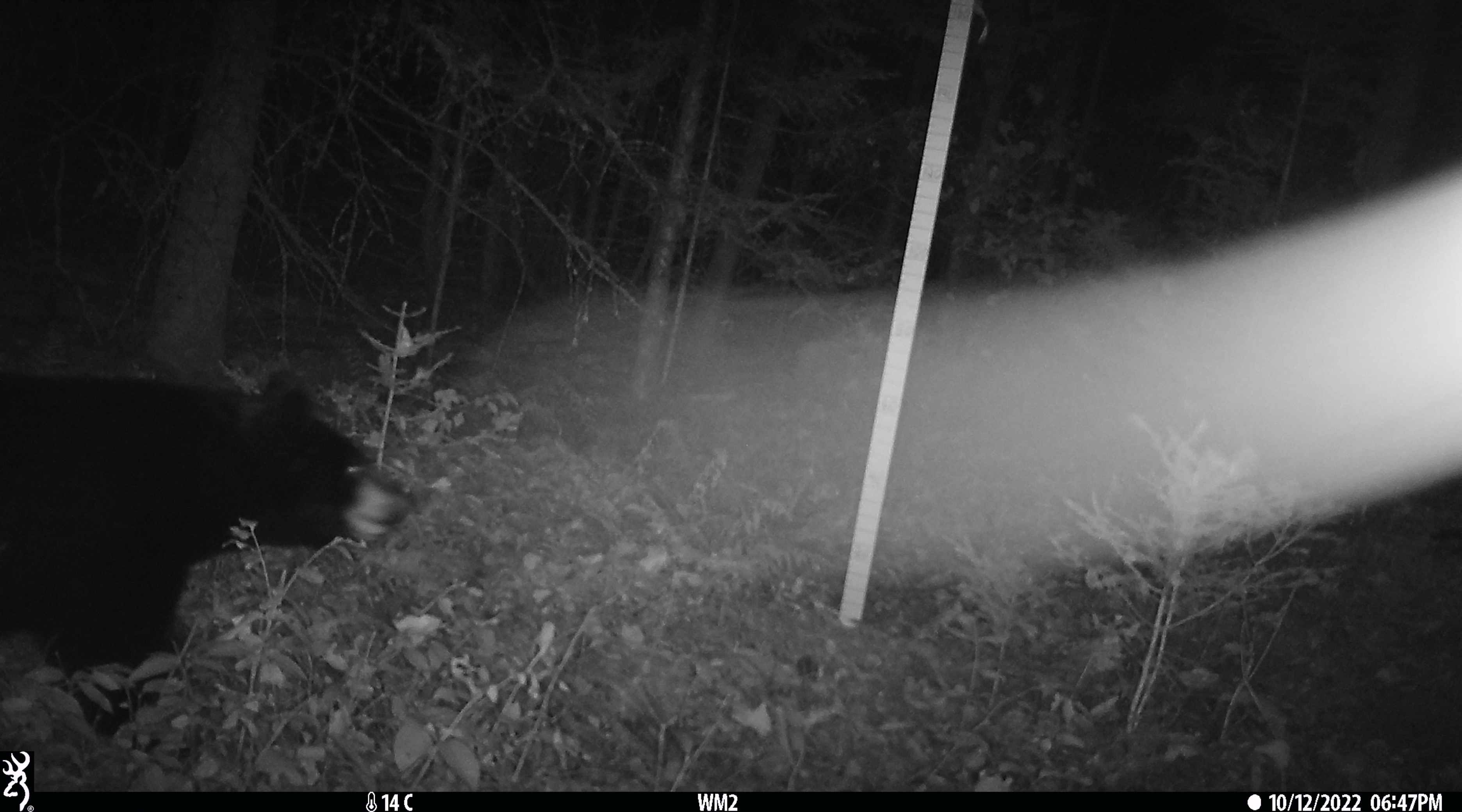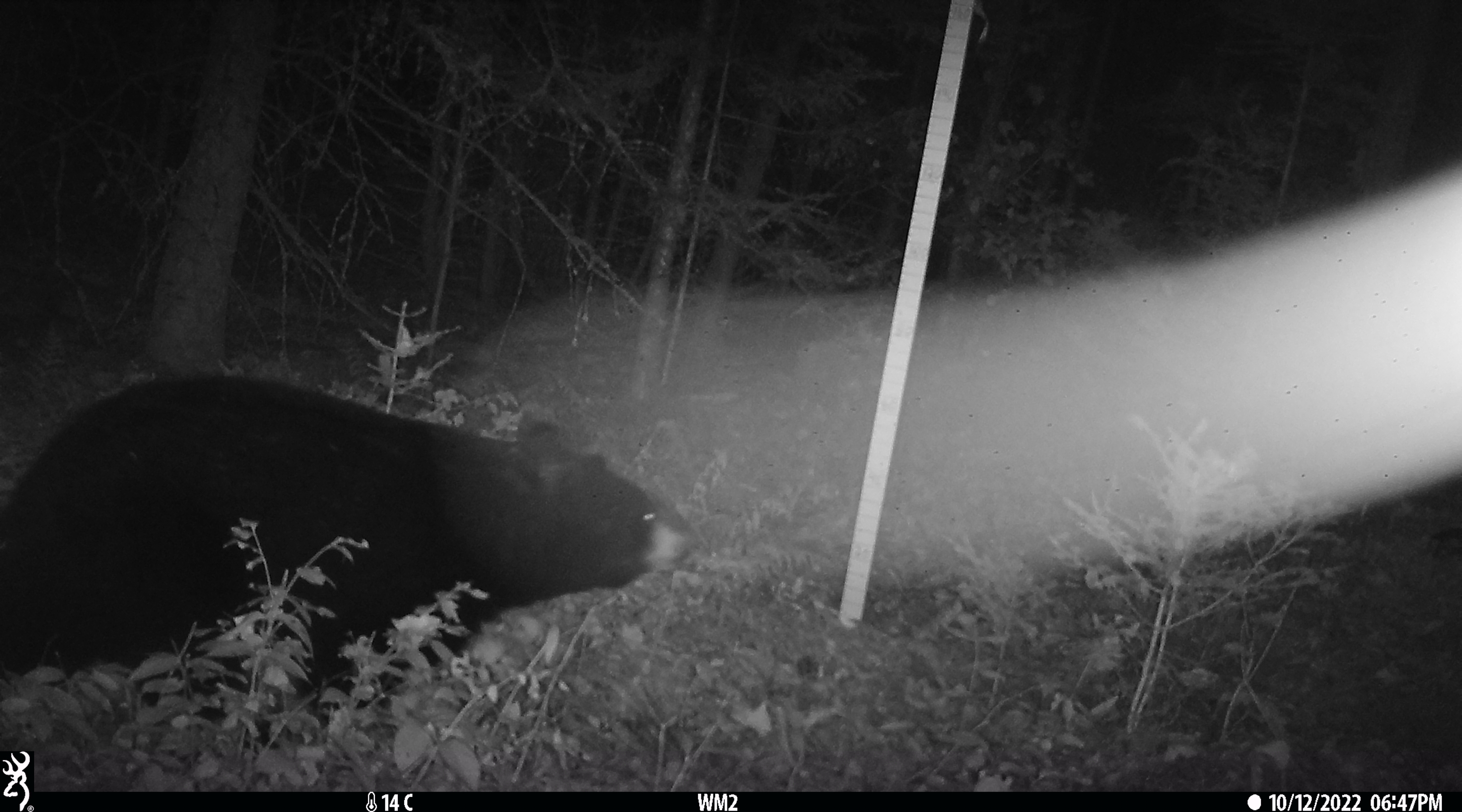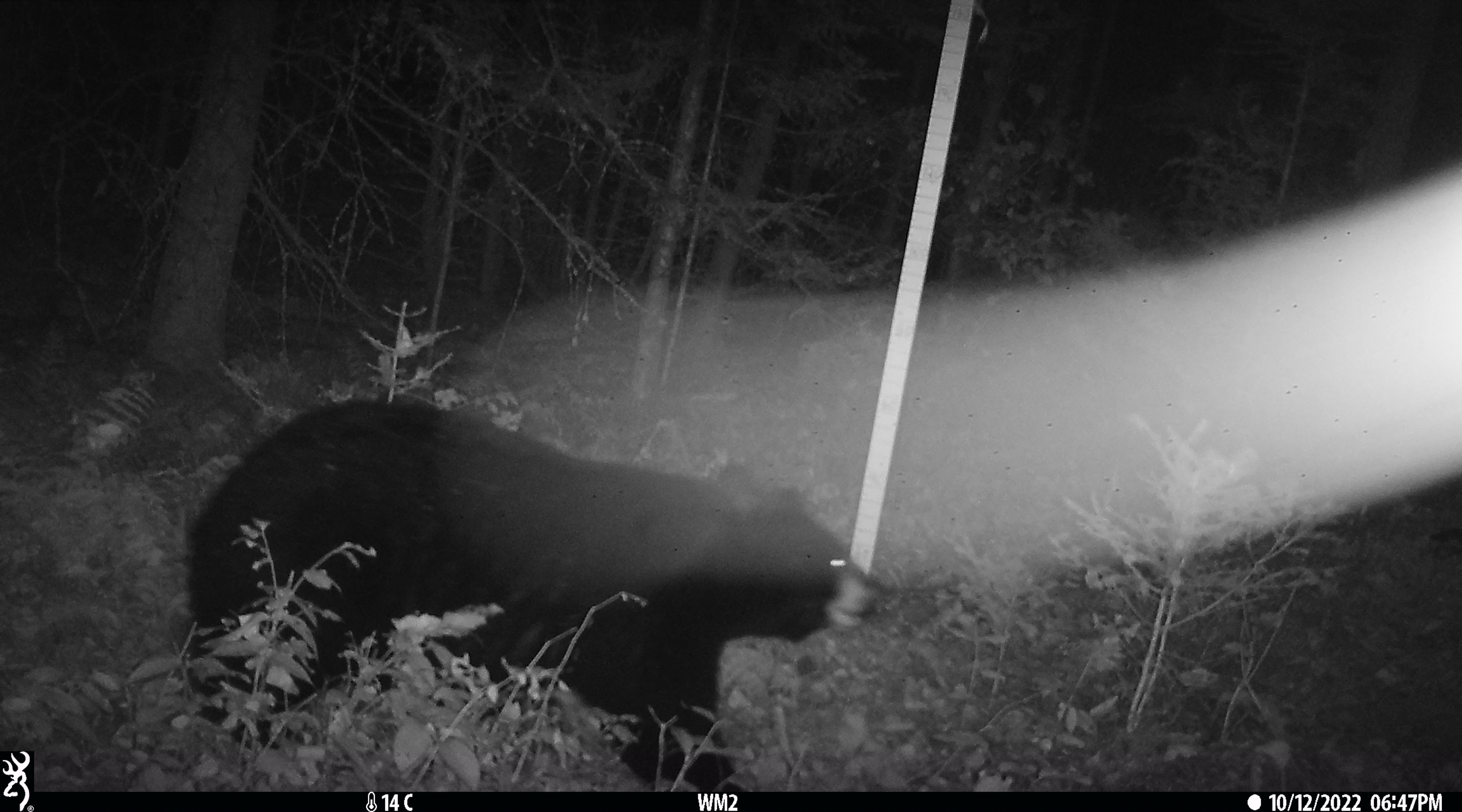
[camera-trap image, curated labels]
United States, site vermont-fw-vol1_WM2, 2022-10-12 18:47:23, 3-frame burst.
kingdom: Animalia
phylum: Chordata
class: Mammalia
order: Carnivora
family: Ursidae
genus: Ursus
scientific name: Ursus americanus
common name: black bear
Black bear (Ursus americanus).